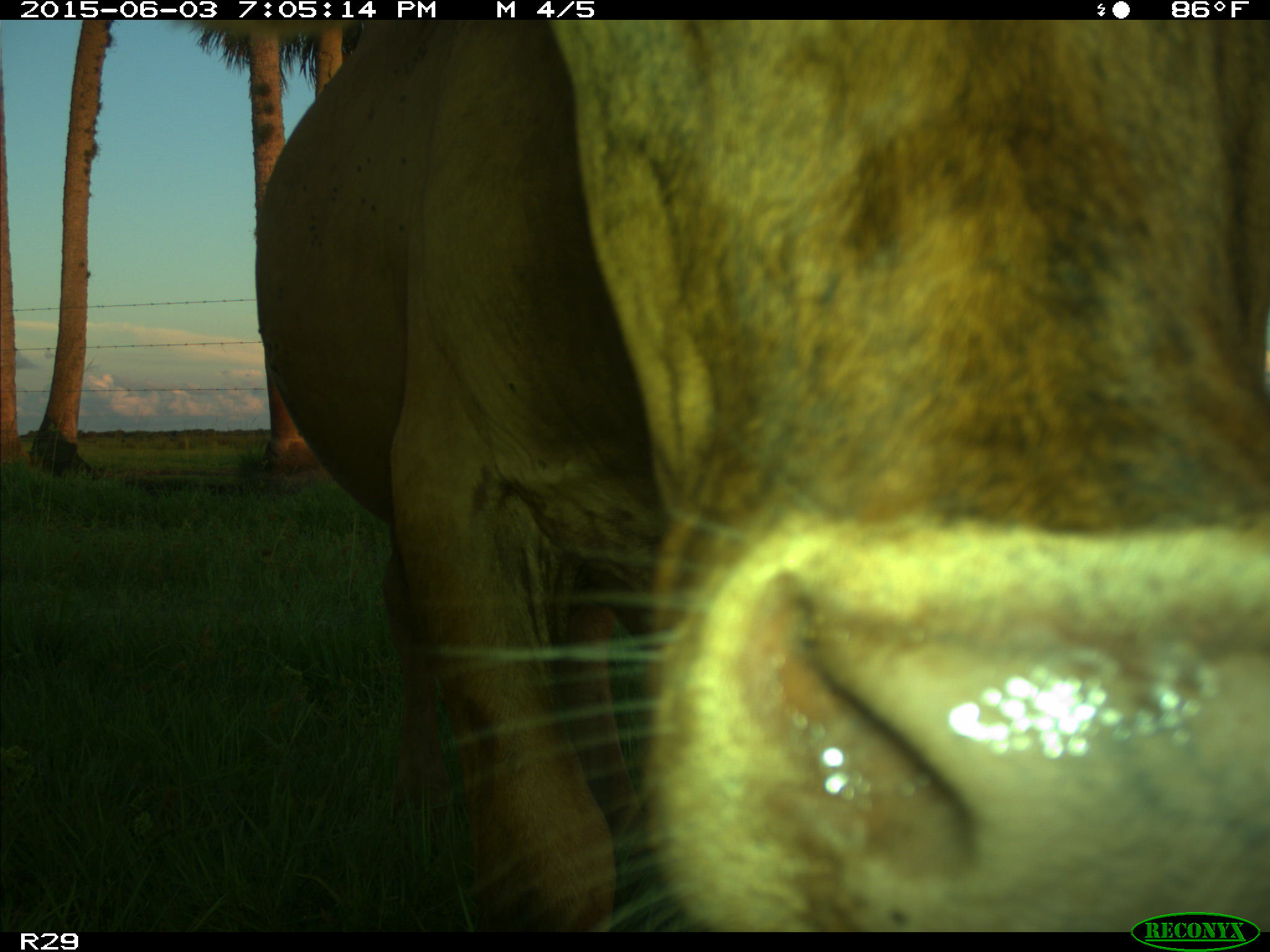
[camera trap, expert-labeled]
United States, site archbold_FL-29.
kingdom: Animalia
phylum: Chordata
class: Mammalia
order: Artiodactyla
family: Bovidae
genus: Bos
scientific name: Bos taurus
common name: domestic cow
Bos taurus (domestic cow).